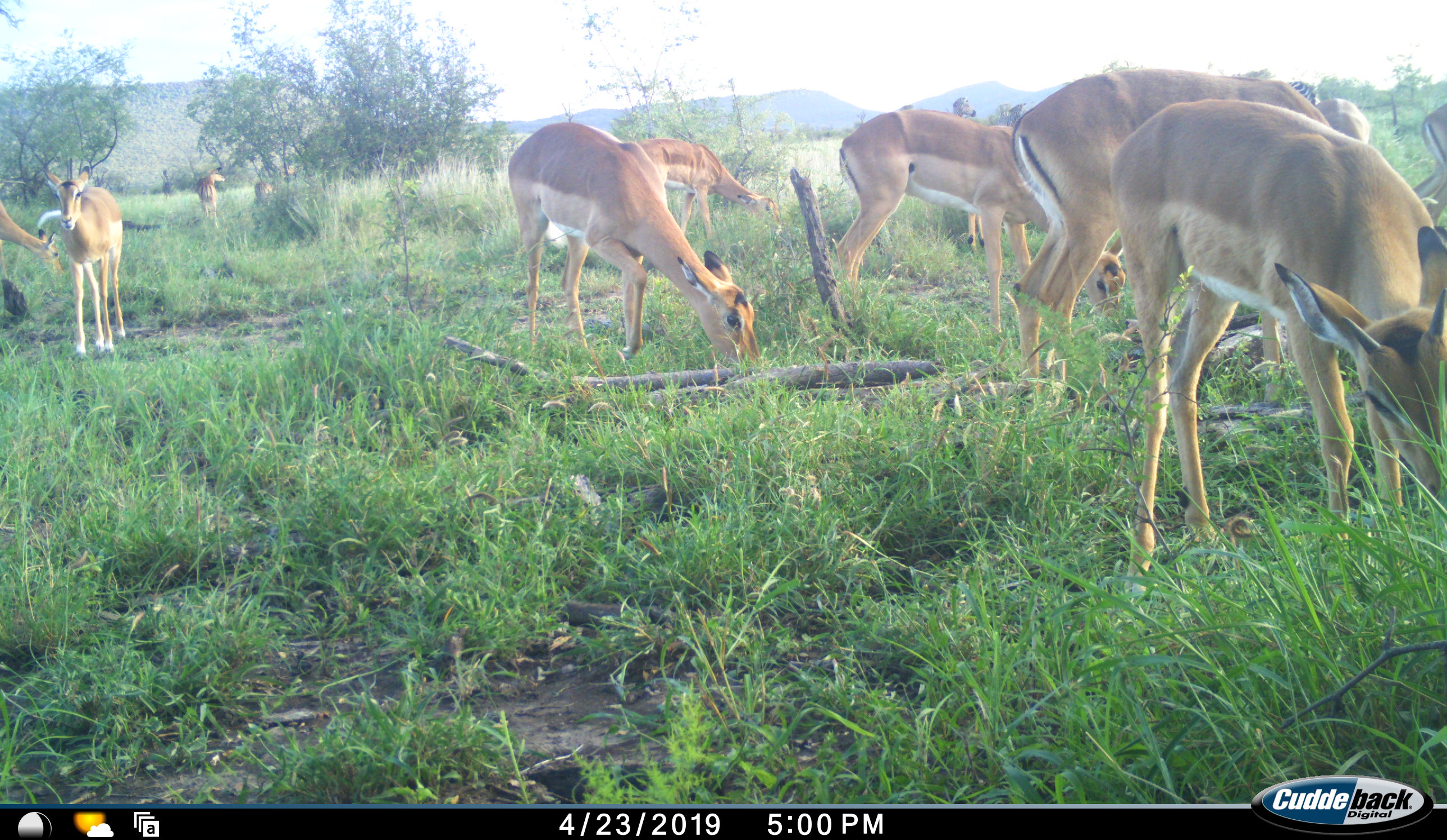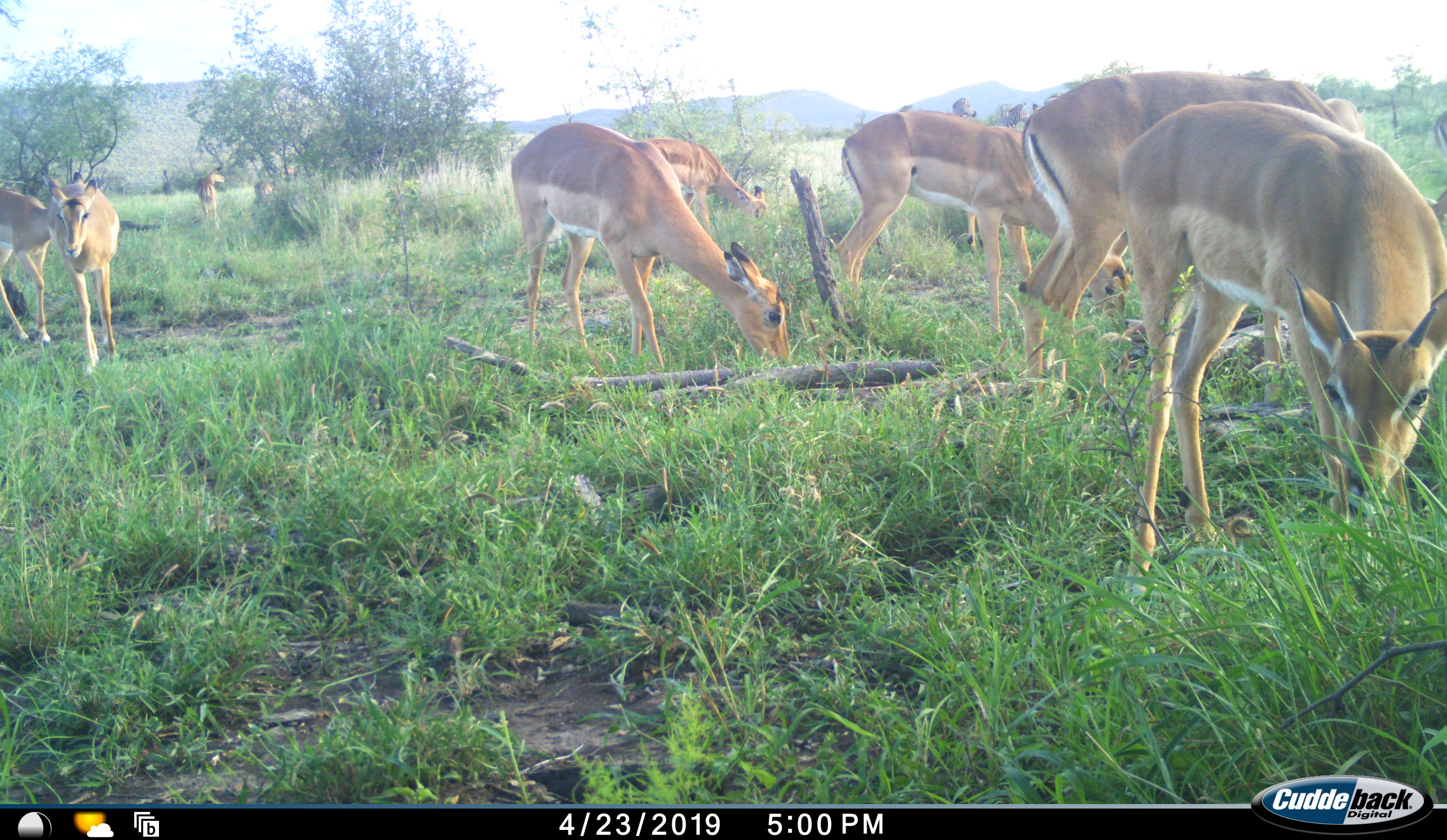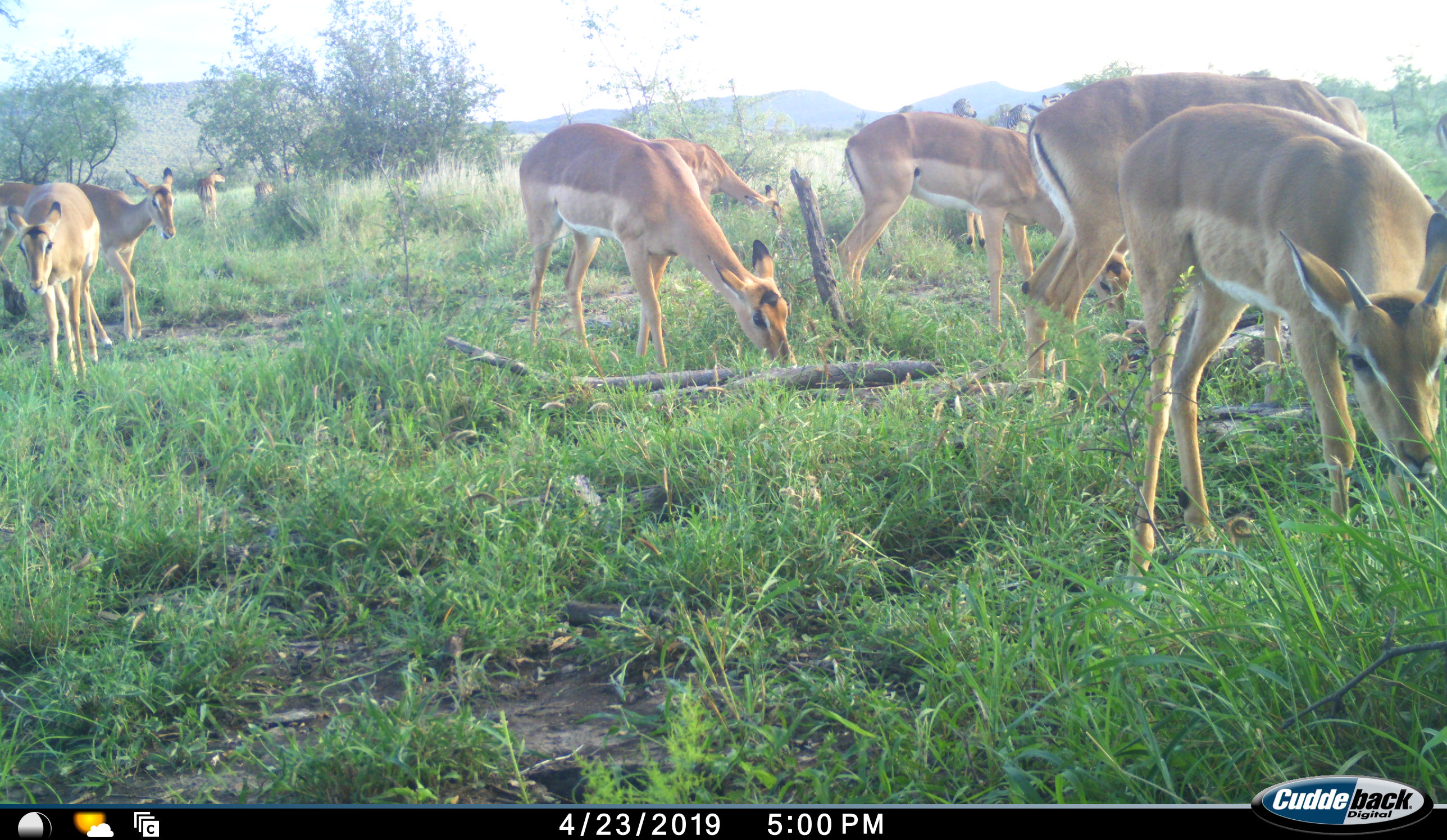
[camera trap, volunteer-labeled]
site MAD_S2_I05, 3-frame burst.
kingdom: Animalia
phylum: Chordata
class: Mammalia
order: Artiodactyla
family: Bovidae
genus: Aepyceros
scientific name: Aepyceros melampus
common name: impala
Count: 11-50.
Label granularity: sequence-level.